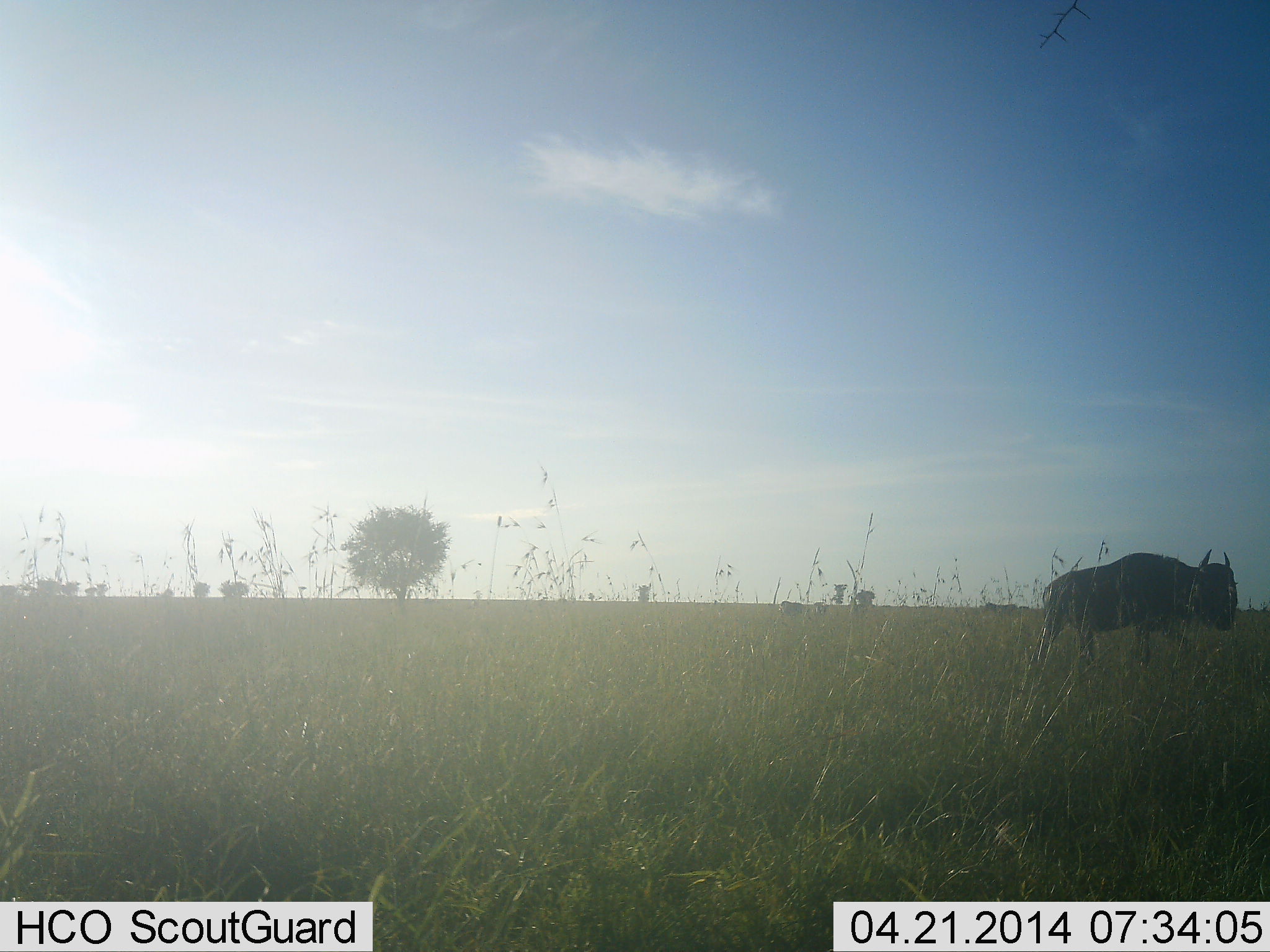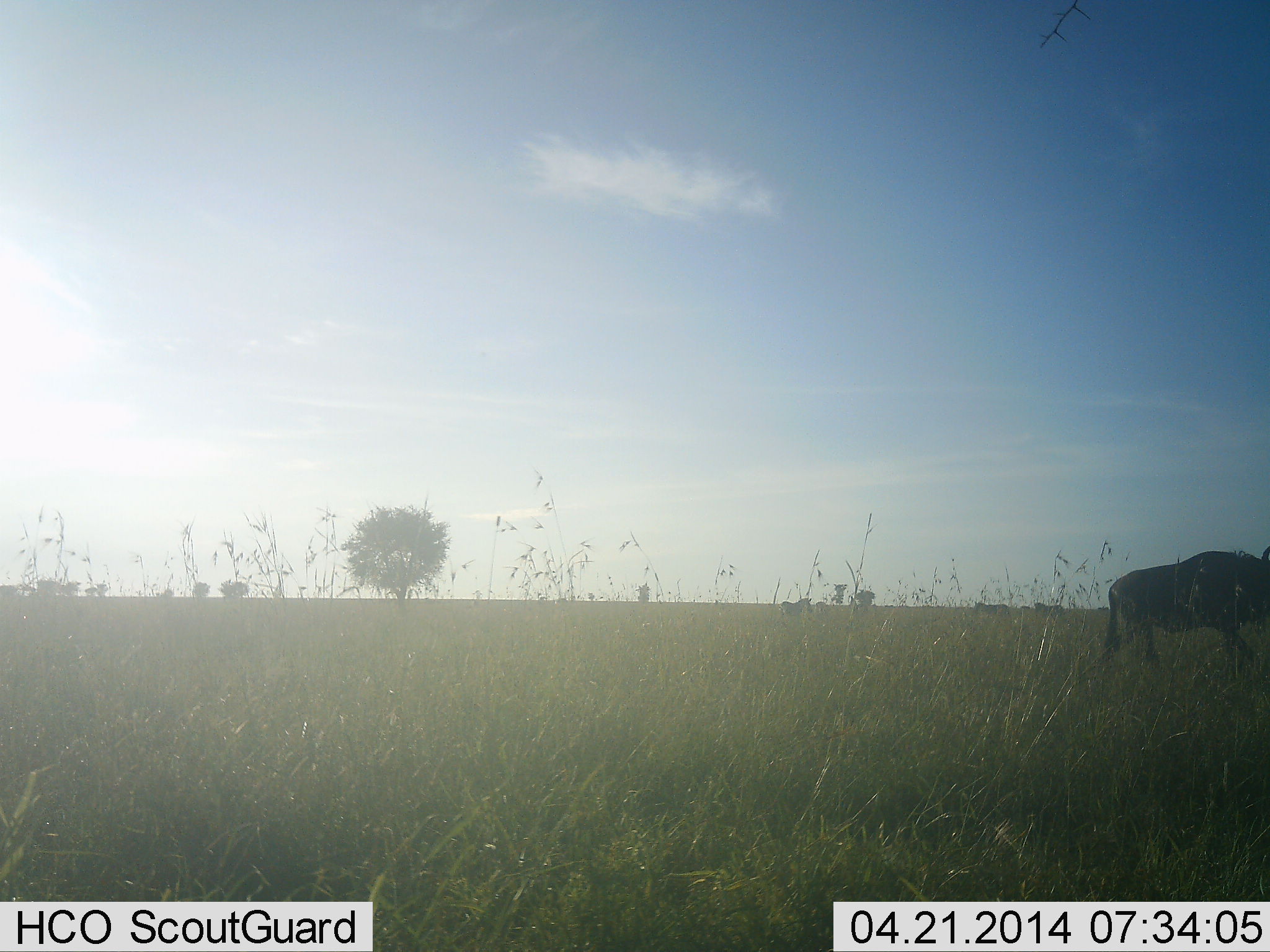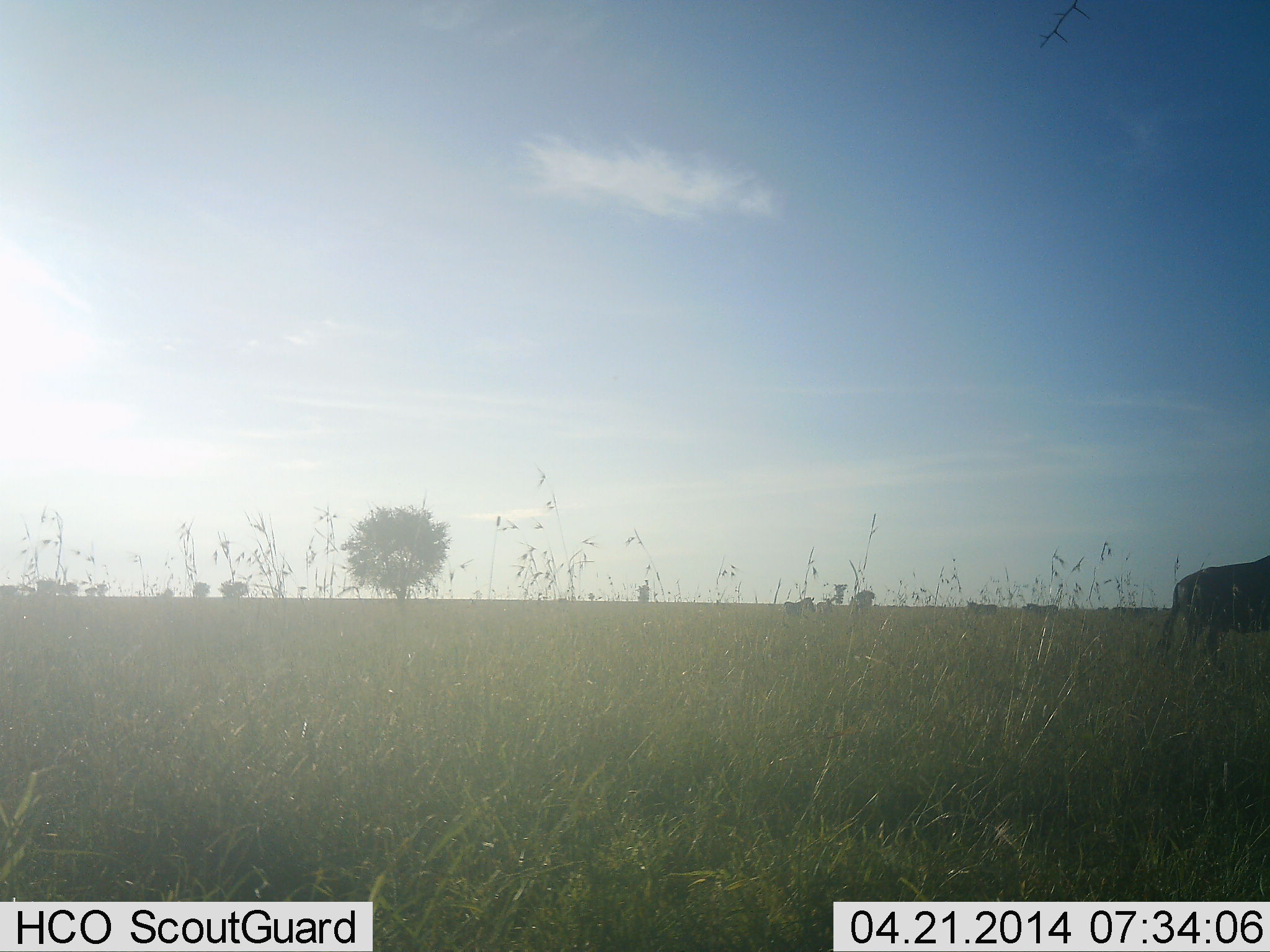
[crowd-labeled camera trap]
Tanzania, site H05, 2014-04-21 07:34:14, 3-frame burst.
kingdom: Animalia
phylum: Chordata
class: Mammalia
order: Artiodactyla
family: Bovidae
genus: Connochaetes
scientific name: Connochaetes taurinus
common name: blue wildebeest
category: wildebeest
Wildebeest (blue wildebeest) (Connochaetes taurinus), count 1. Behavior (volunteer vote fractions): standing 7%, resting 0%, moving 100%, interacting 0%. Young present (vote fraction): 0%. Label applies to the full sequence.